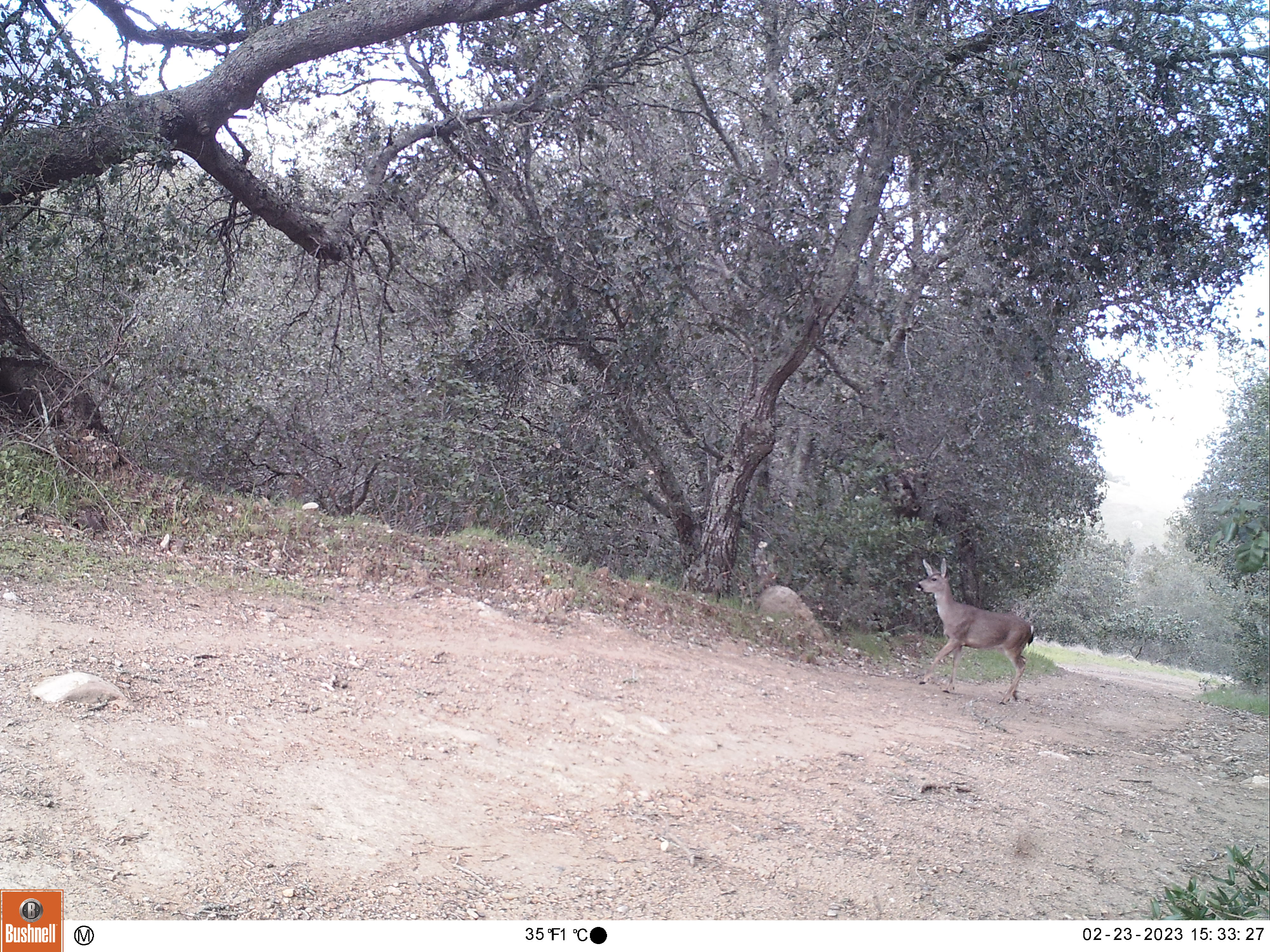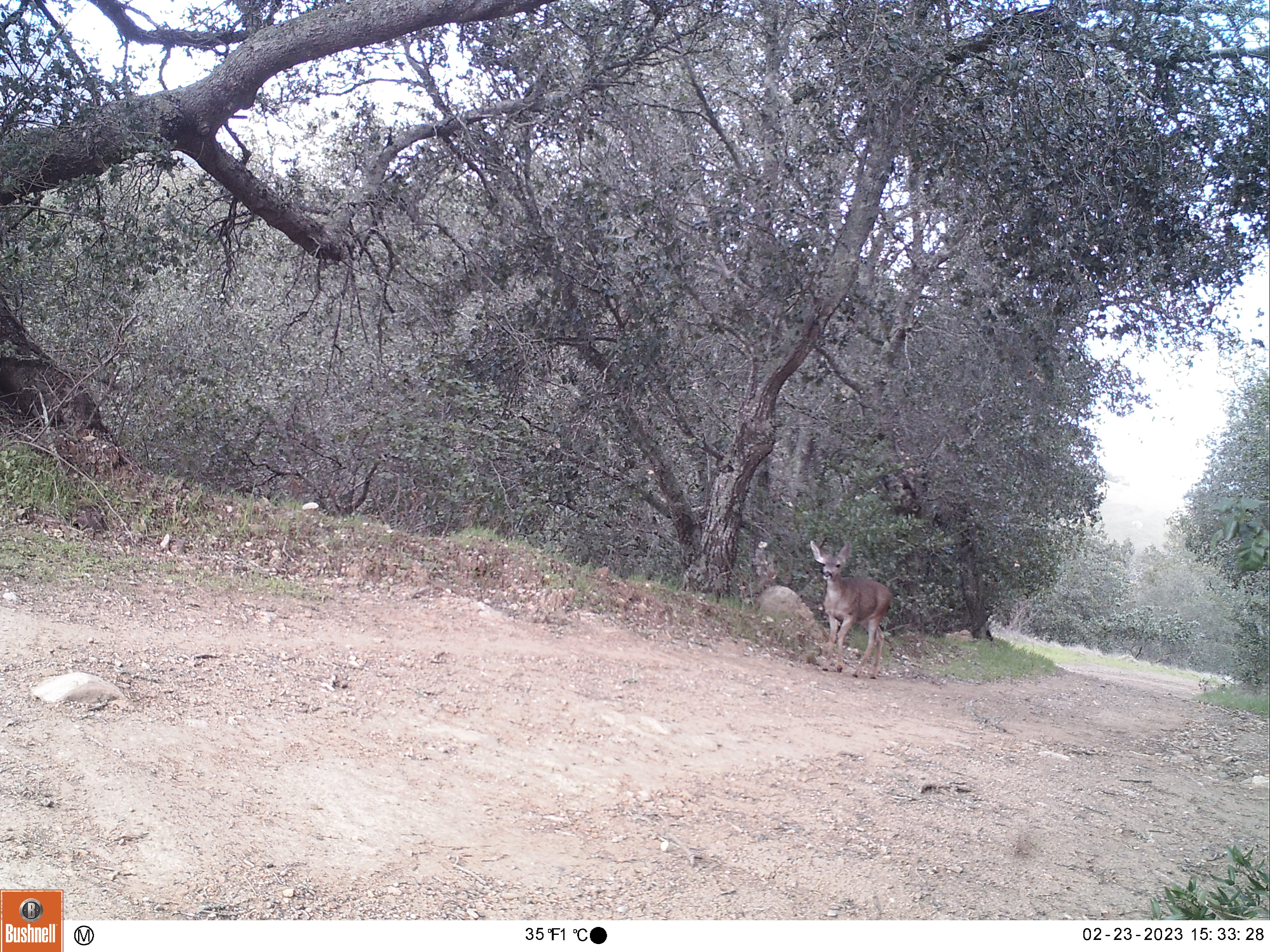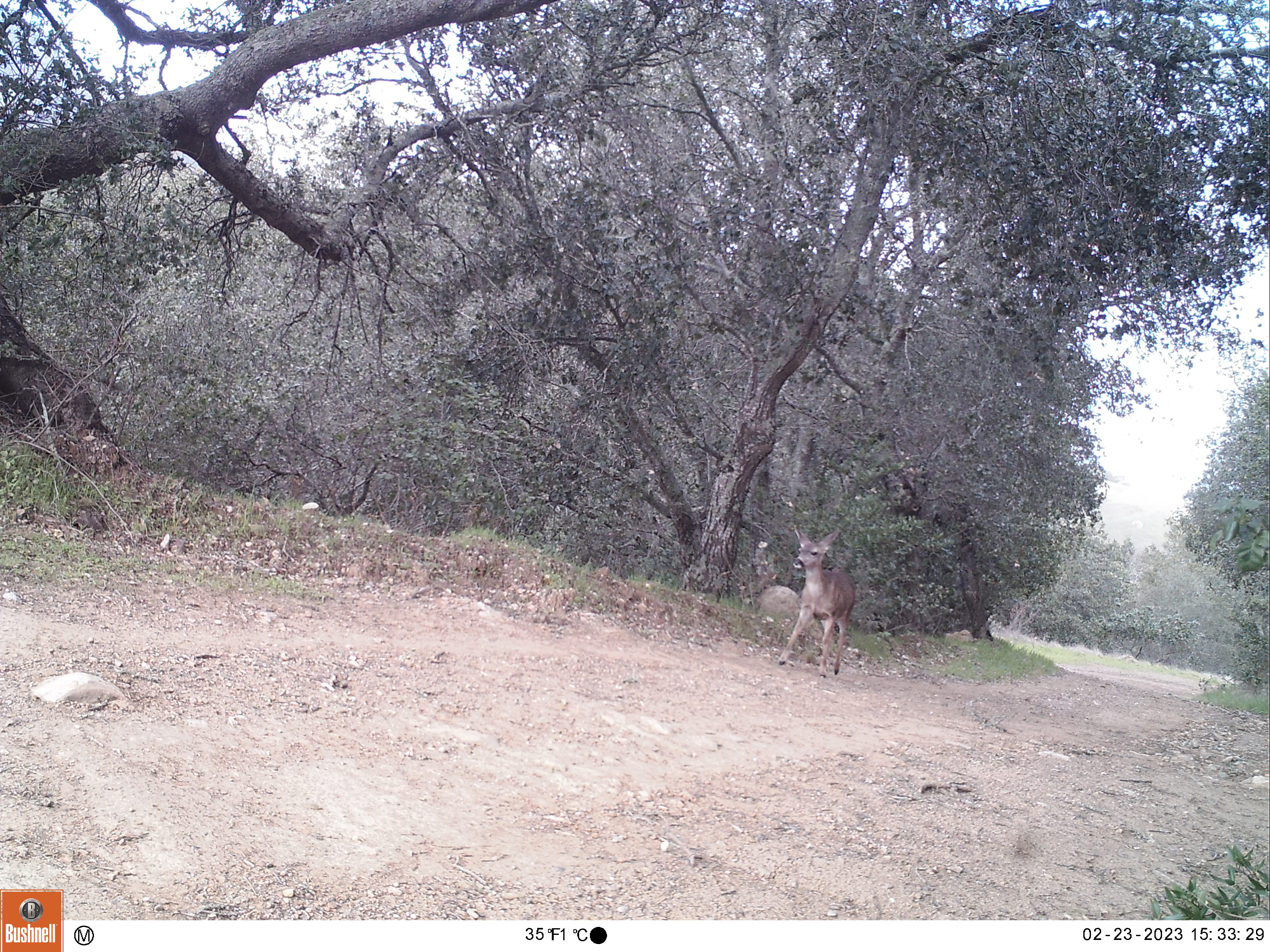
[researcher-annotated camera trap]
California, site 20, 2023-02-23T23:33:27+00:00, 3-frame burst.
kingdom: Animalia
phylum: Chordata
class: Mammalia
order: Artiodactyla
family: Cervidae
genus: Odocoileus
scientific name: Odocoileus hemionus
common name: mule deer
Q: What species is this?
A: Mule deer (Odocoileus hemionus).